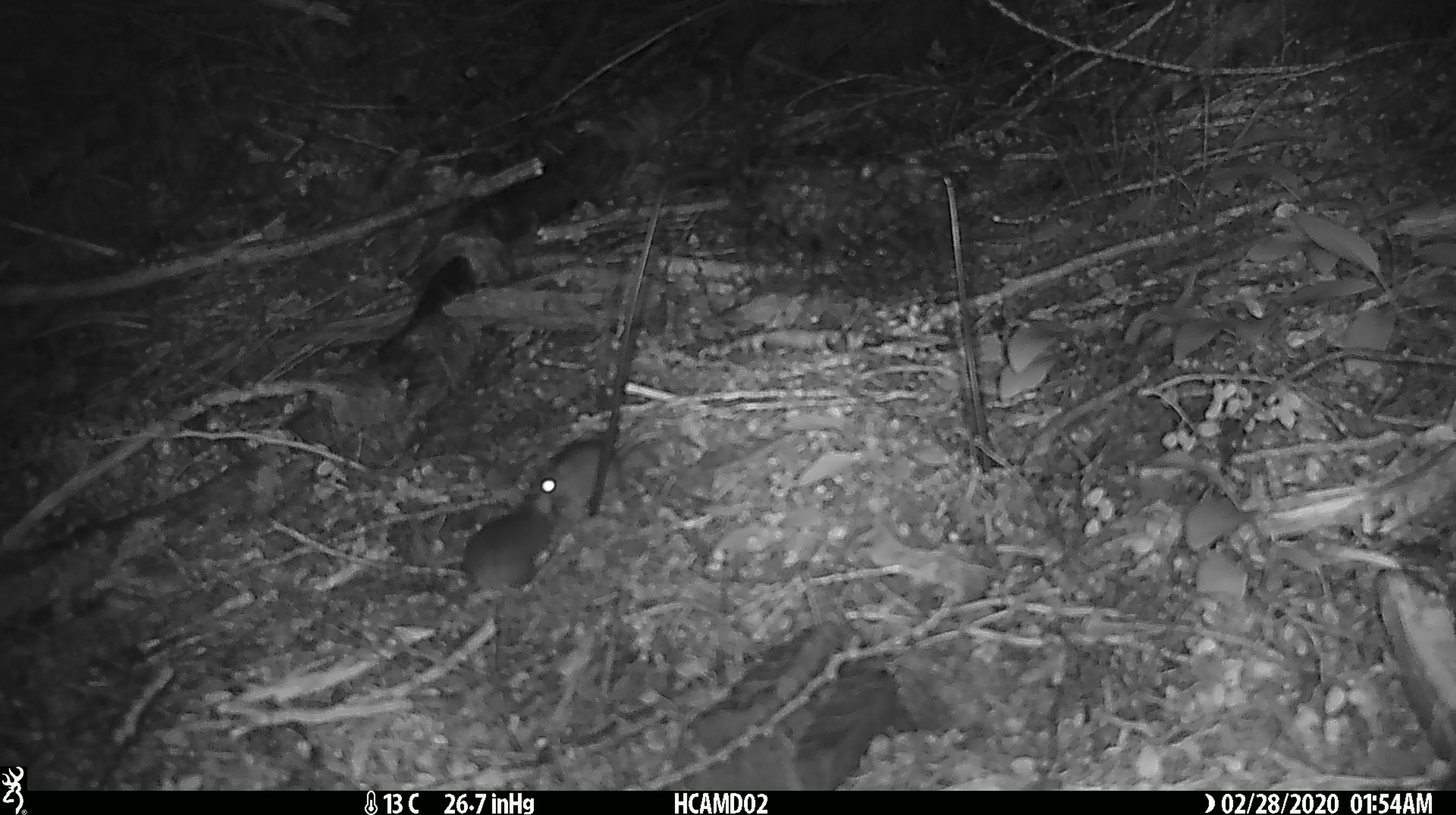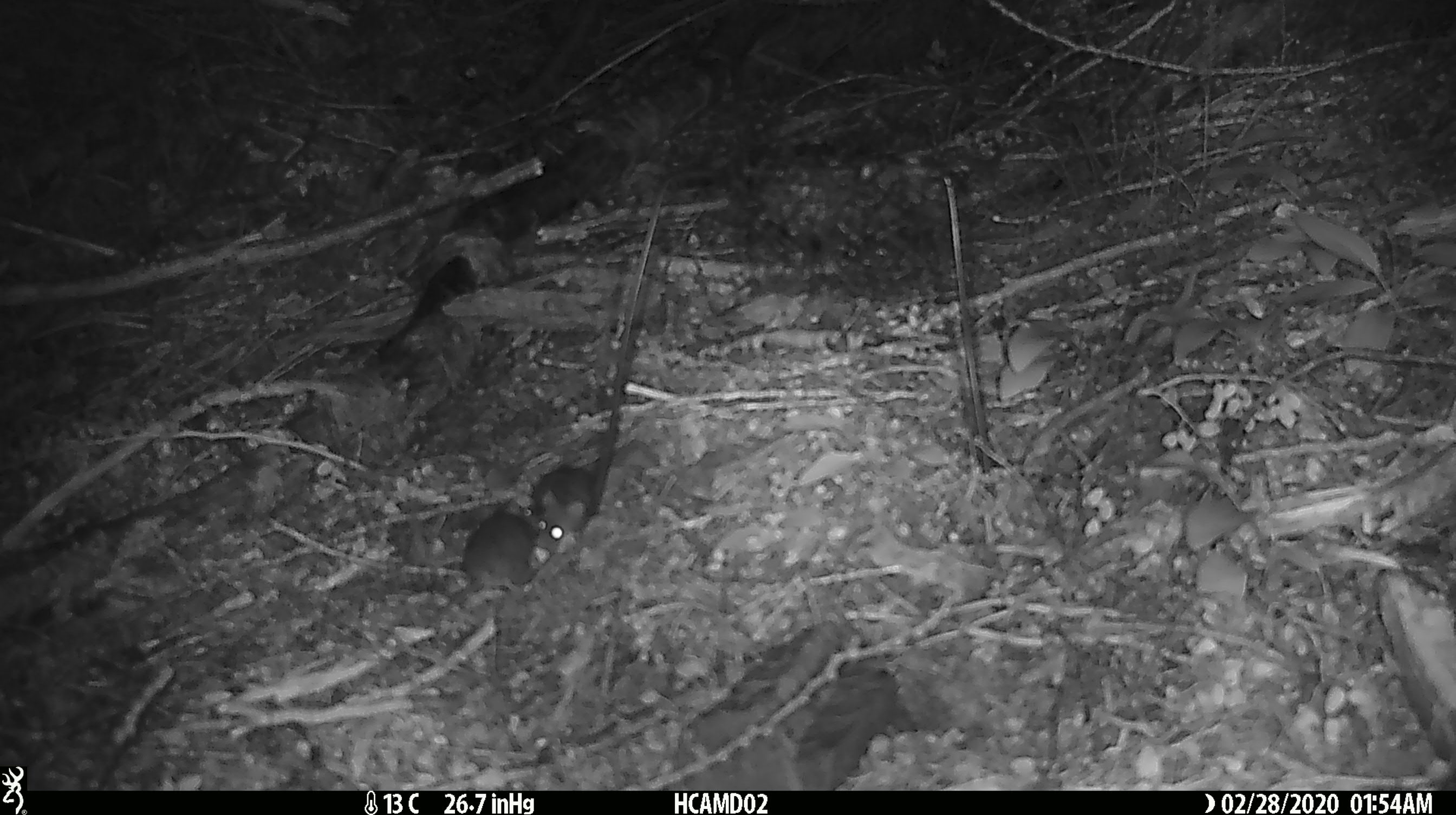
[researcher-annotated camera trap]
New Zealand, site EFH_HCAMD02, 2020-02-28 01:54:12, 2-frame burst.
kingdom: Animalia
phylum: Chordata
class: Mammalia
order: Rodentia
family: Muridae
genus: Mus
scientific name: Mus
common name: mouse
Mouse (Mus).